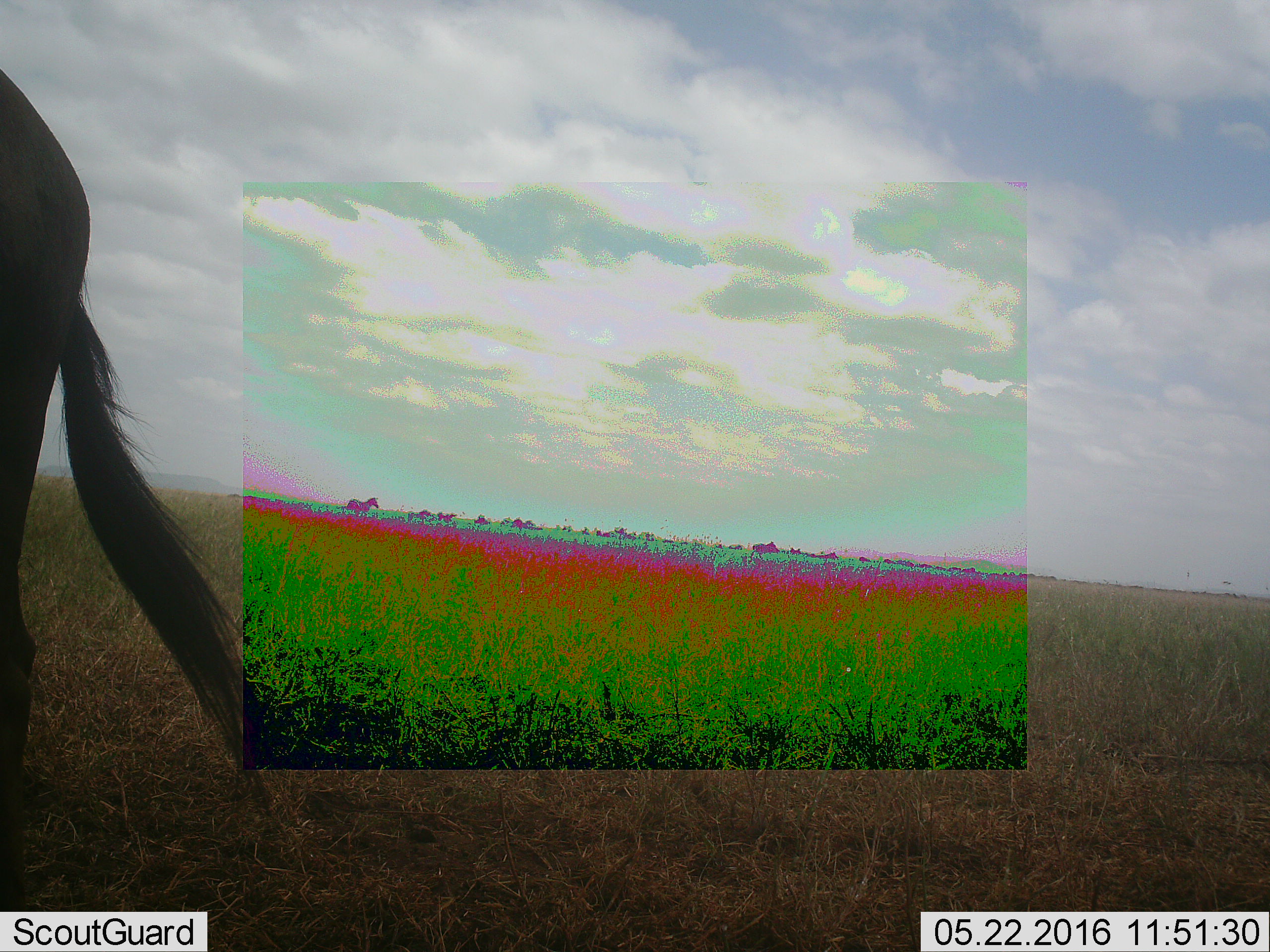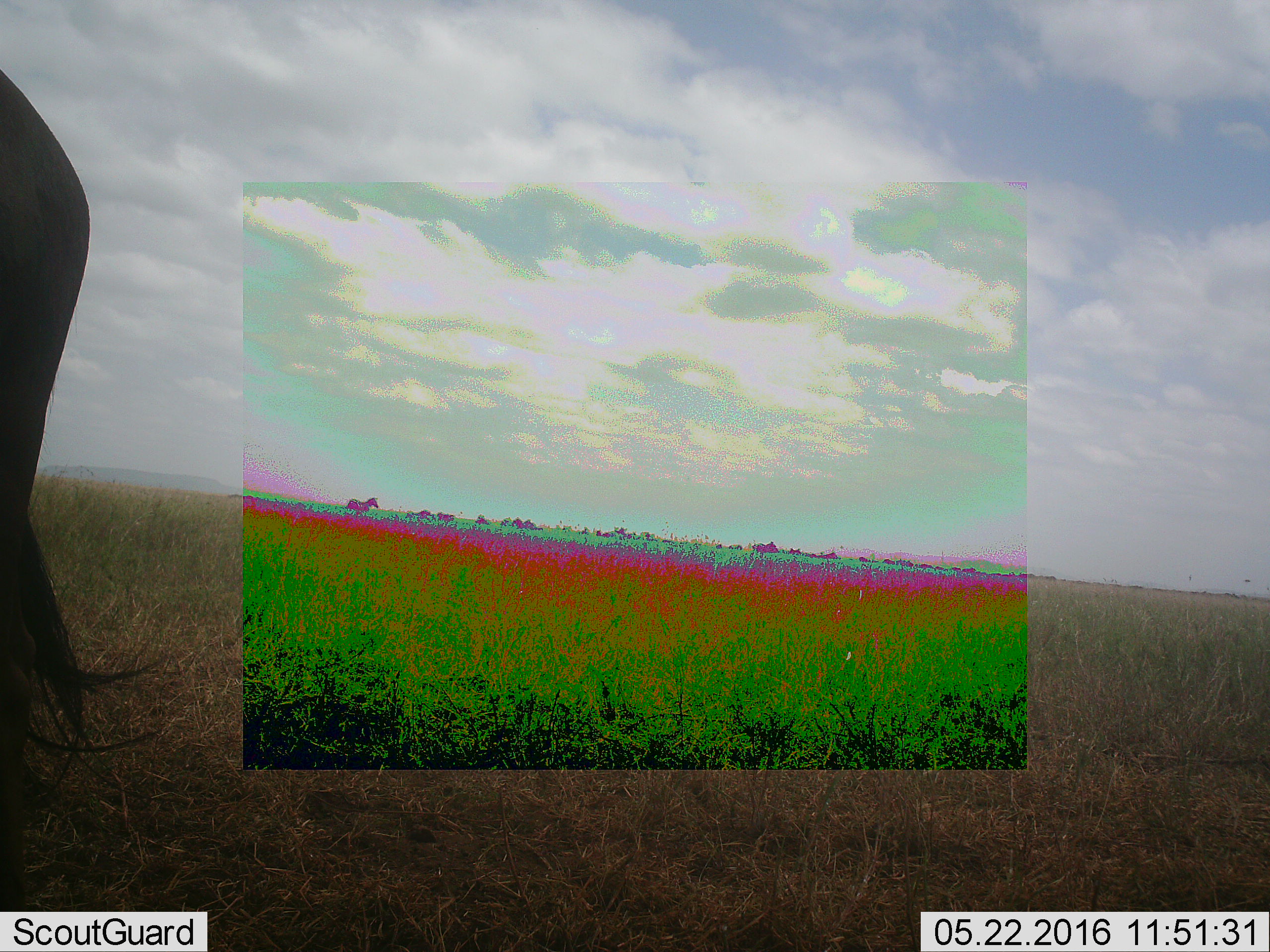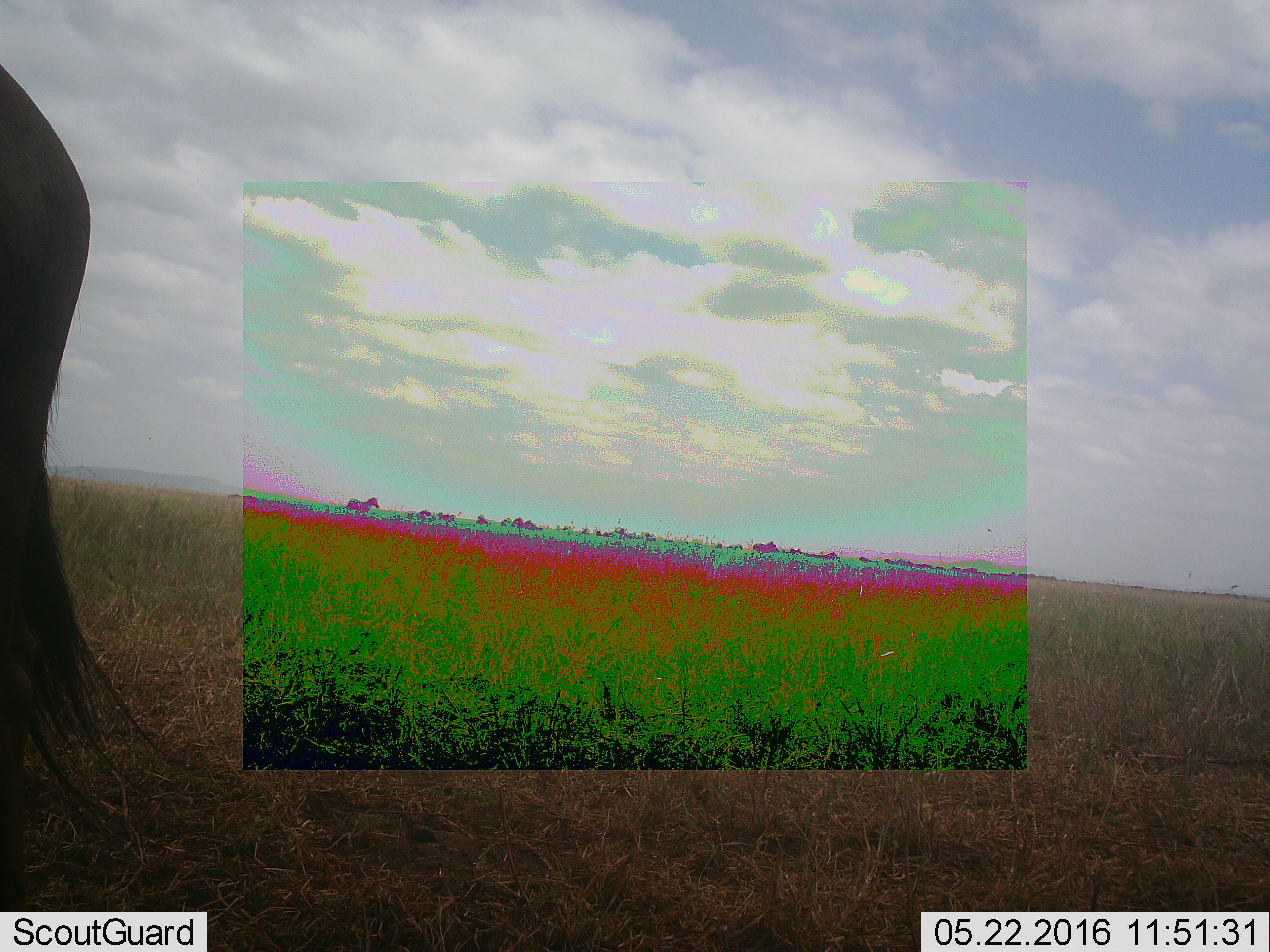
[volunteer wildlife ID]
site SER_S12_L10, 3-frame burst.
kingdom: Animalia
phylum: Chordata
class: Mammalia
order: Artiodactyla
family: Bovidae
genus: Connochaetes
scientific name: Connochaetes taurinus taurinus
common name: blue wildebeest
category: wildebeestblue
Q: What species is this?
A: Wildebeestblue (blue wildebeest) (Connochaetes taurinus taurinus).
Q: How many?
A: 1.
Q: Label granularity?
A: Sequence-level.